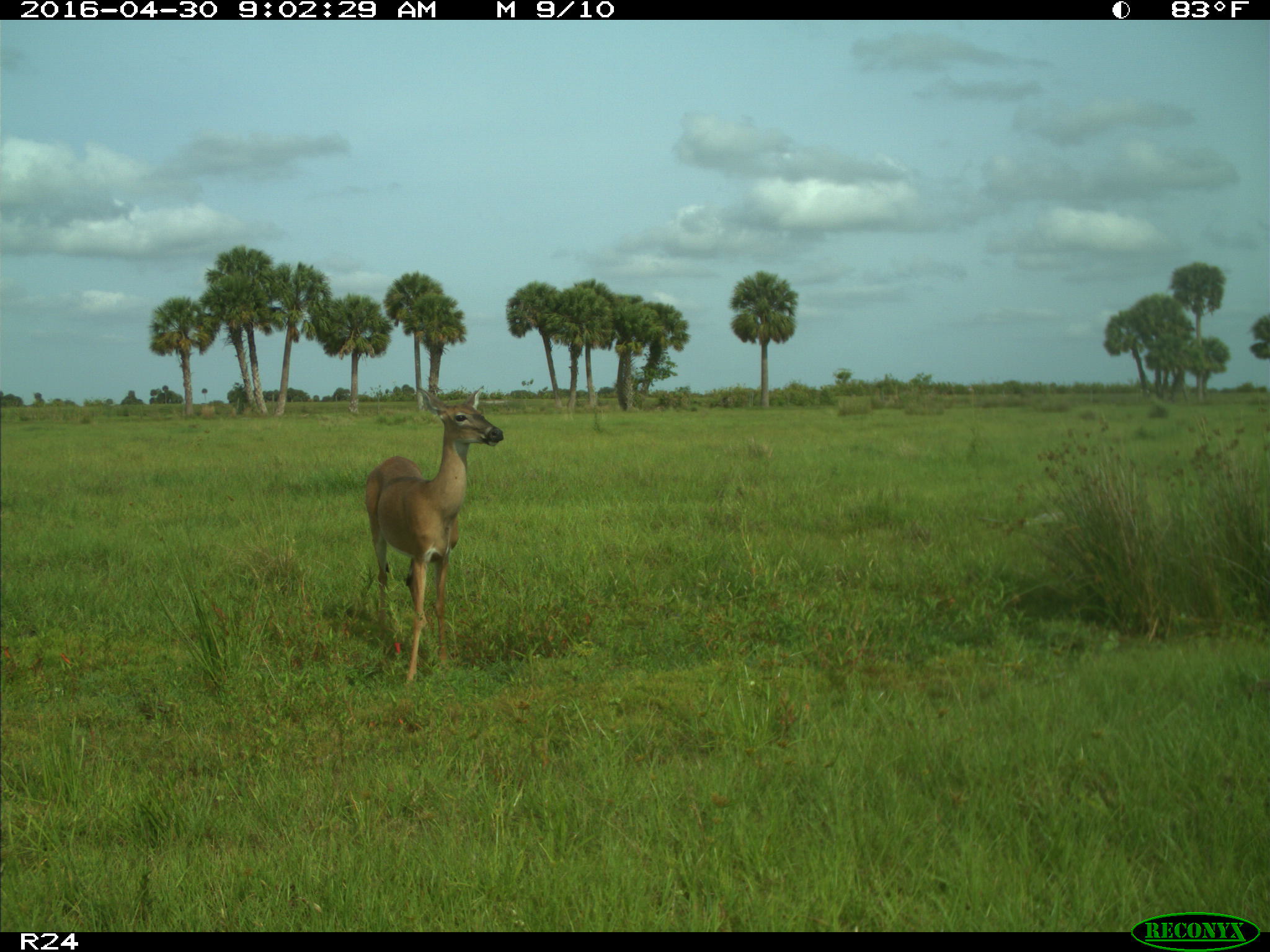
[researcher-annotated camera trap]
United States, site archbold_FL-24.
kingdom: Animalia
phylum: Chordata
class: Mammalia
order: Artiodactyla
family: Cervidae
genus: Odocoileus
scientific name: Odocoileus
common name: deer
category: unidentified deer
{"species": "unidentified deer (deer) (Odocoileus)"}